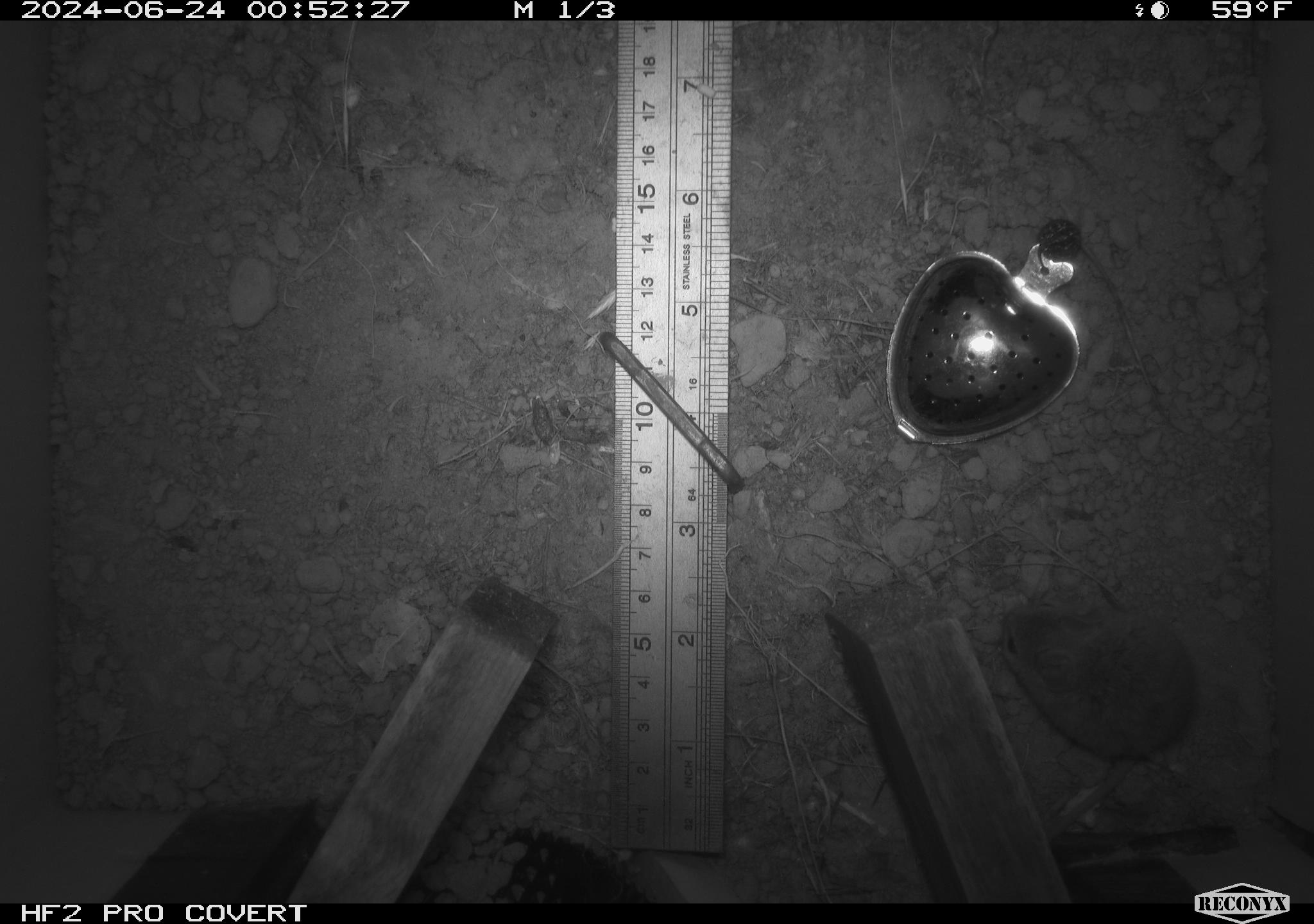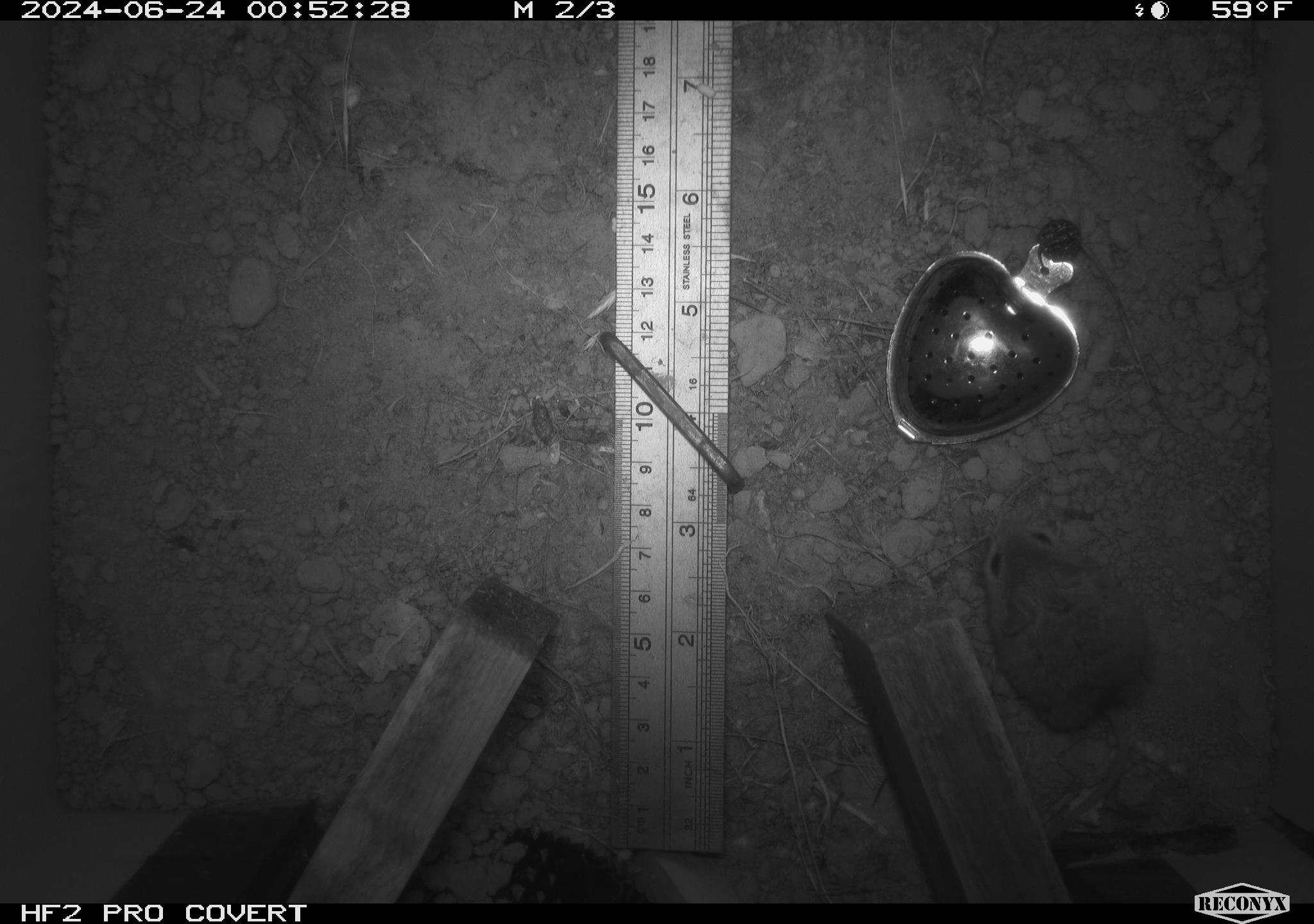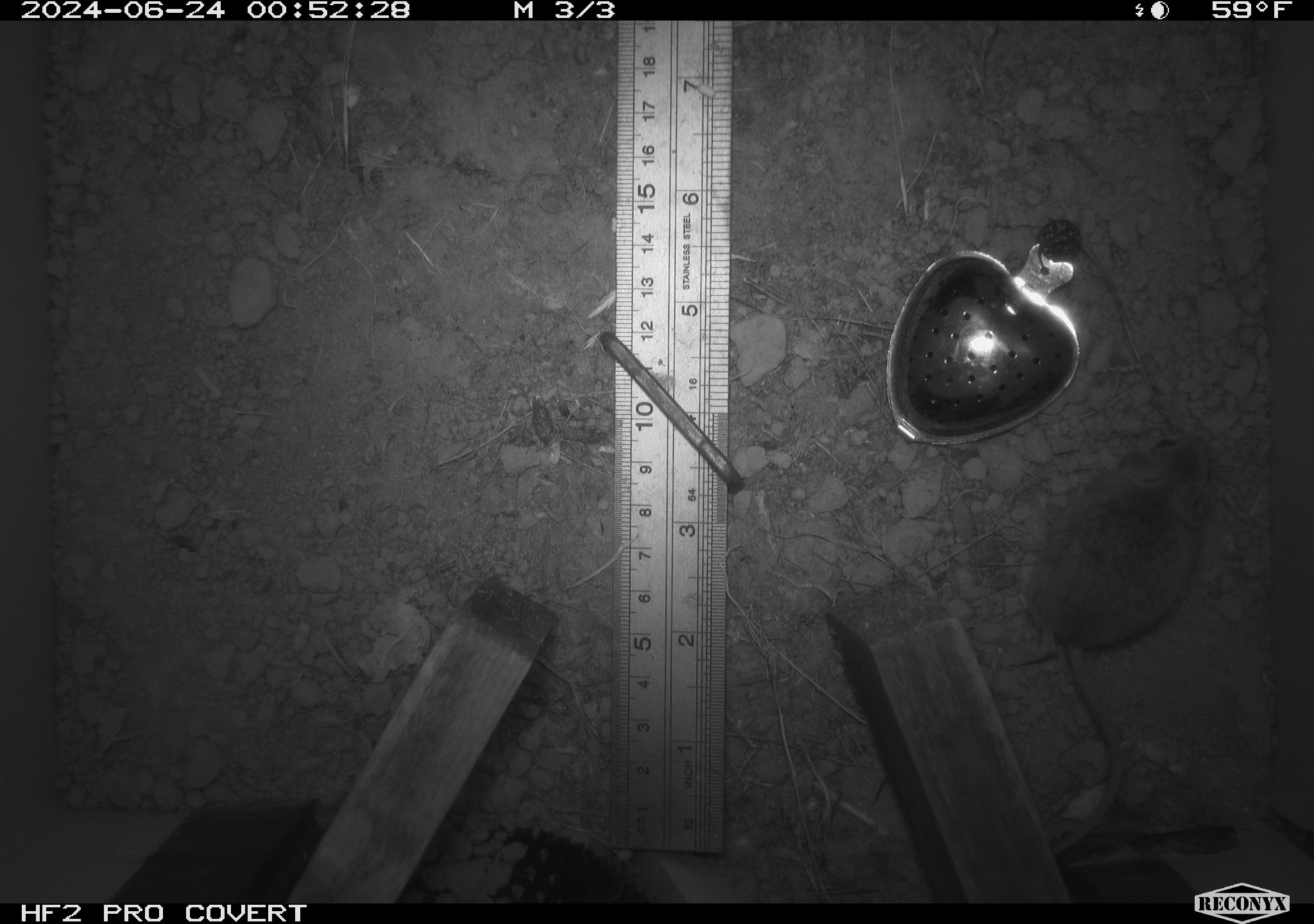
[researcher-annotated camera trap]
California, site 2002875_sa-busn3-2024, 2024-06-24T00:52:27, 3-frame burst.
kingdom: Animalia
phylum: Chordata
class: Mammalia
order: Rodentia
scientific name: Rodentia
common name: mouse species